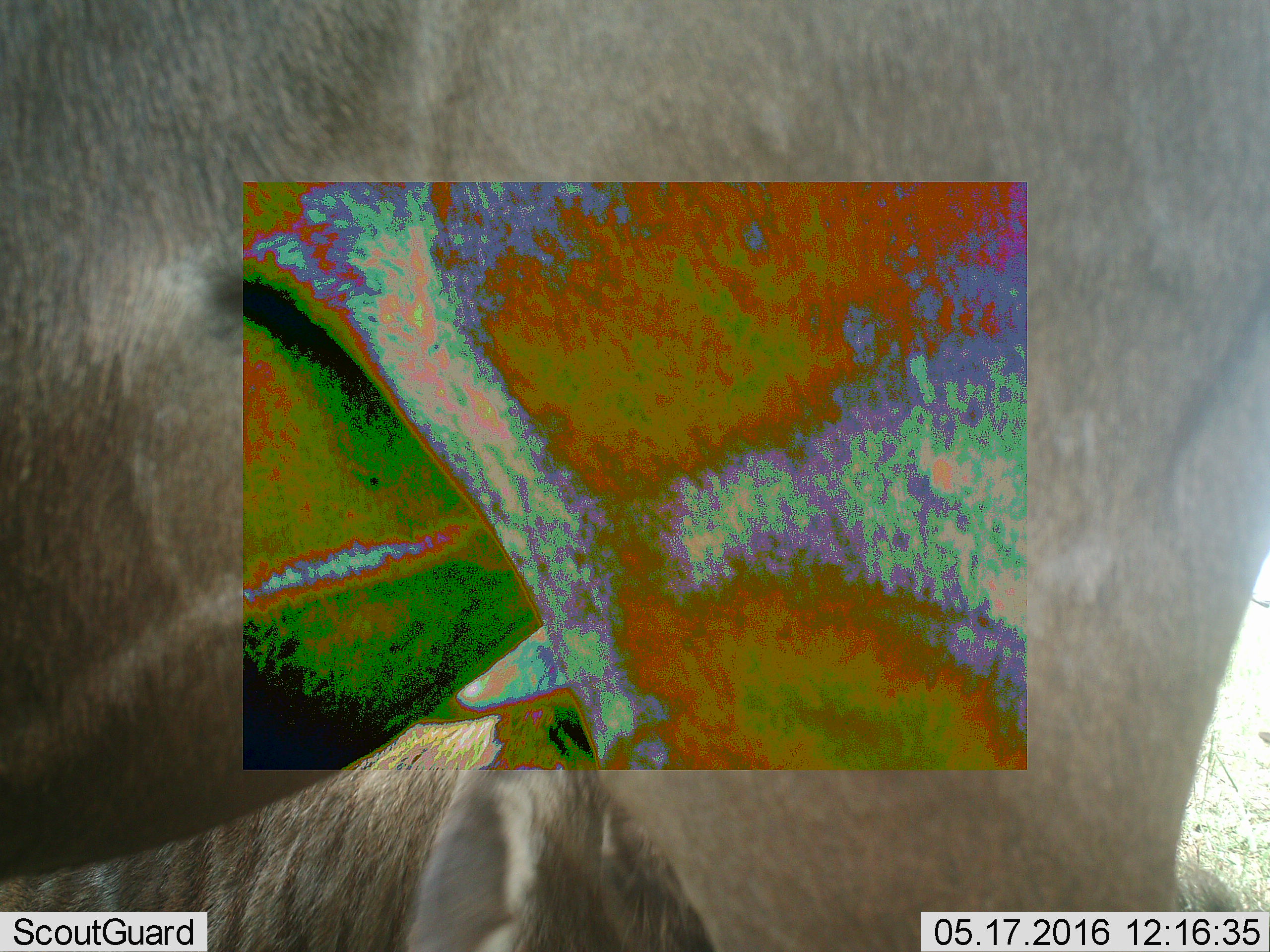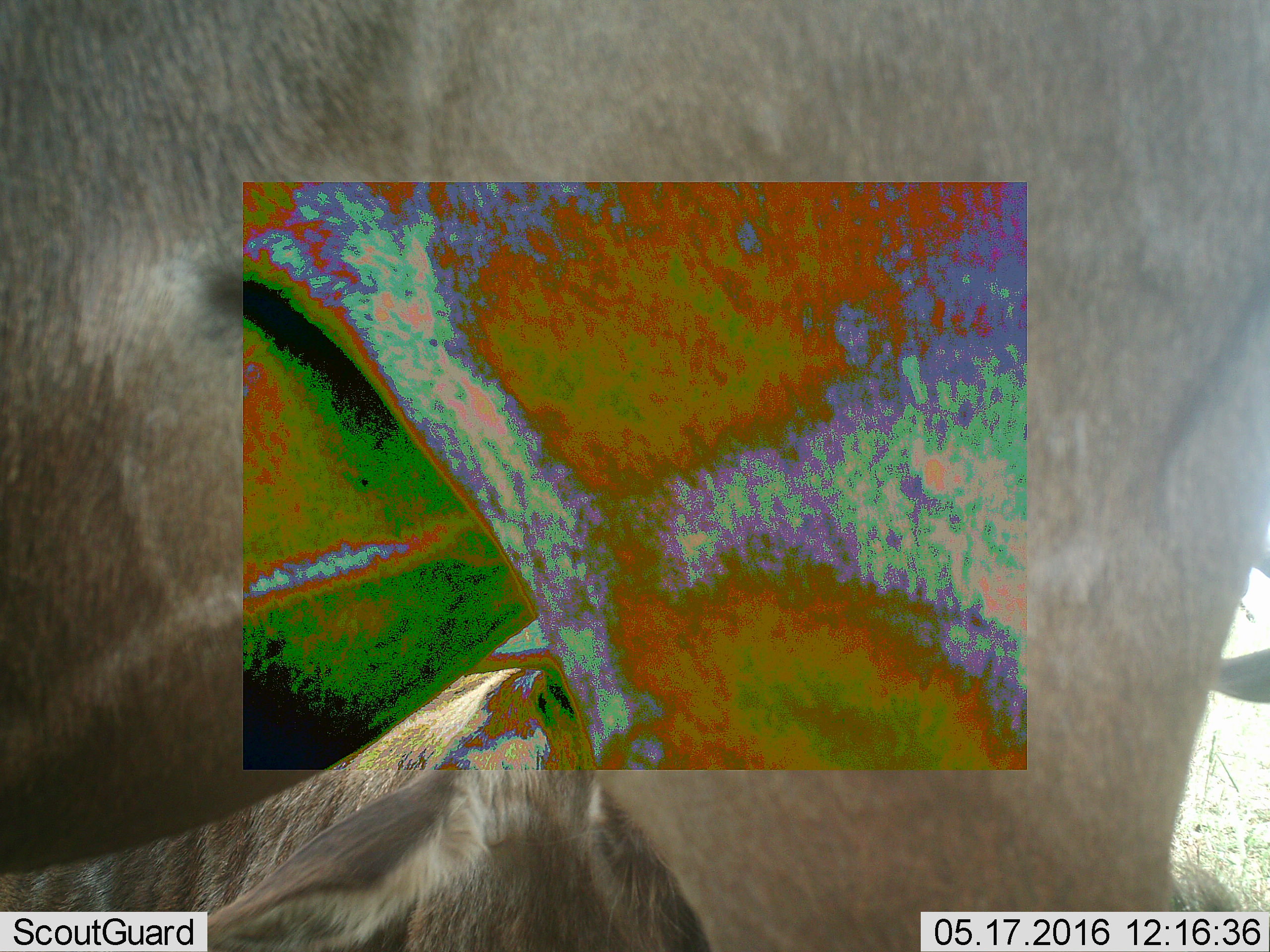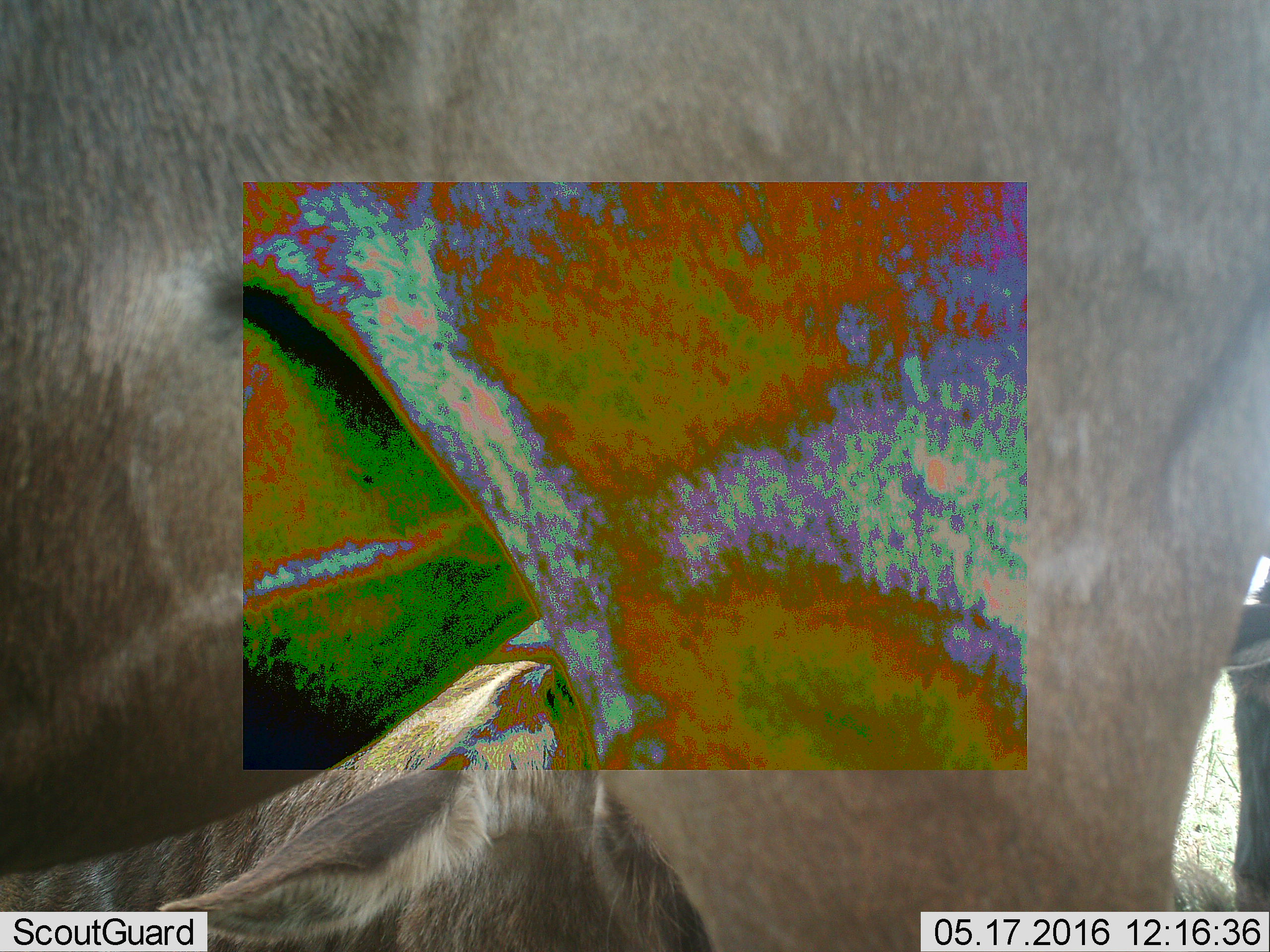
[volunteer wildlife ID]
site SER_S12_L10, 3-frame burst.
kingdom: Animalia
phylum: Chordata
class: Mammalia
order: Artiodactyla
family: Bovidae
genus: Connochaetes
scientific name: Connochaetes taurinus taurinus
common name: blue wildebeest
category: wildebeestblue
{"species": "wildebeestblue (blue wildebeest) (Connochaetes taurinus taurinus)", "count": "3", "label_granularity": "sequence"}